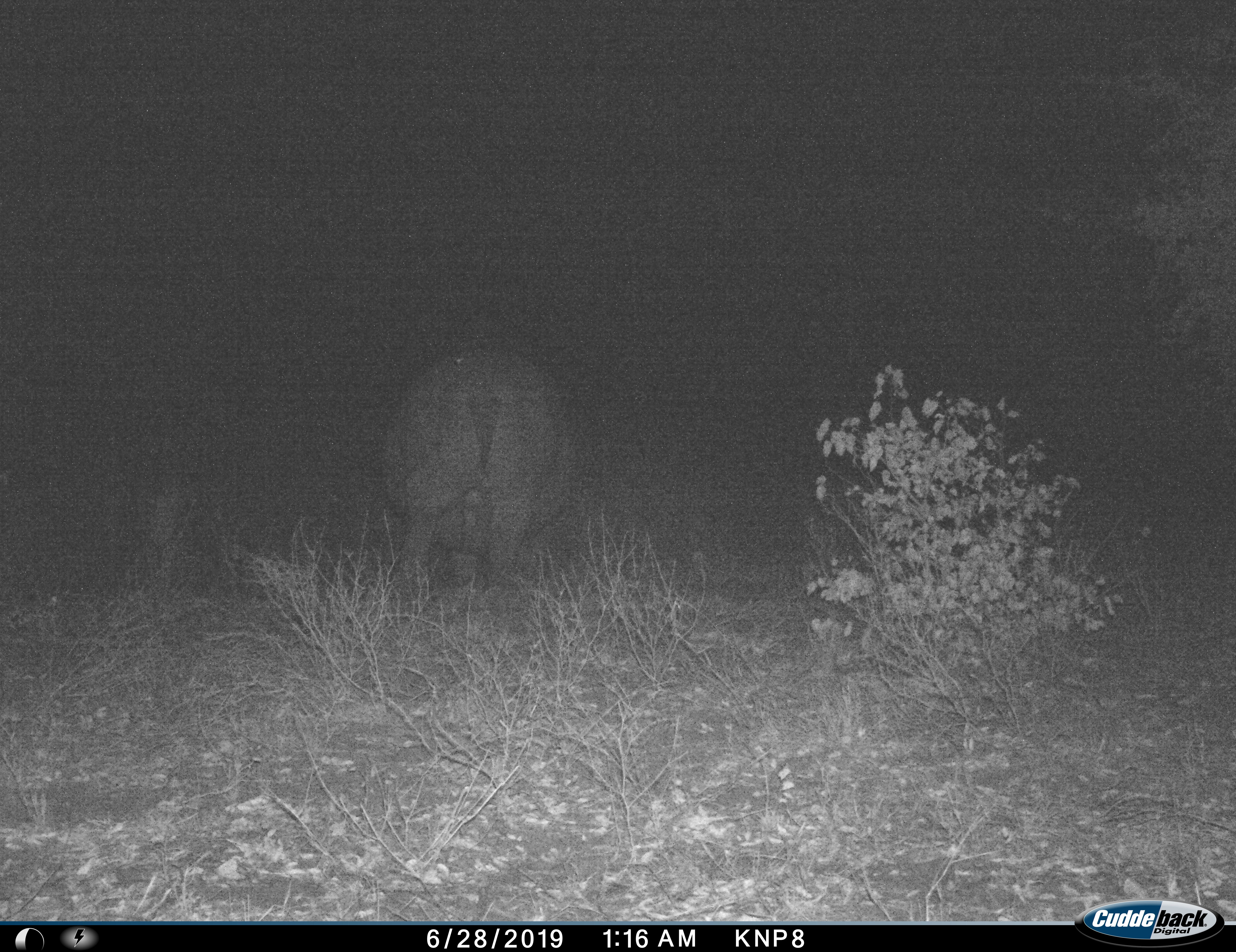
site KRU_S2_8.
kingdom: Animalia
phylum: Chordata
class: Mammalia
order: Artiodactyla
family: Hippopotamidae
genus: Hippopotamus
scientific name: Hippopotamus amphibius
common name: hippopotamus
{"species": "hippopotamus (Hippopotamus amphibius)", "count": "1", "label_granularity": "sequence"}